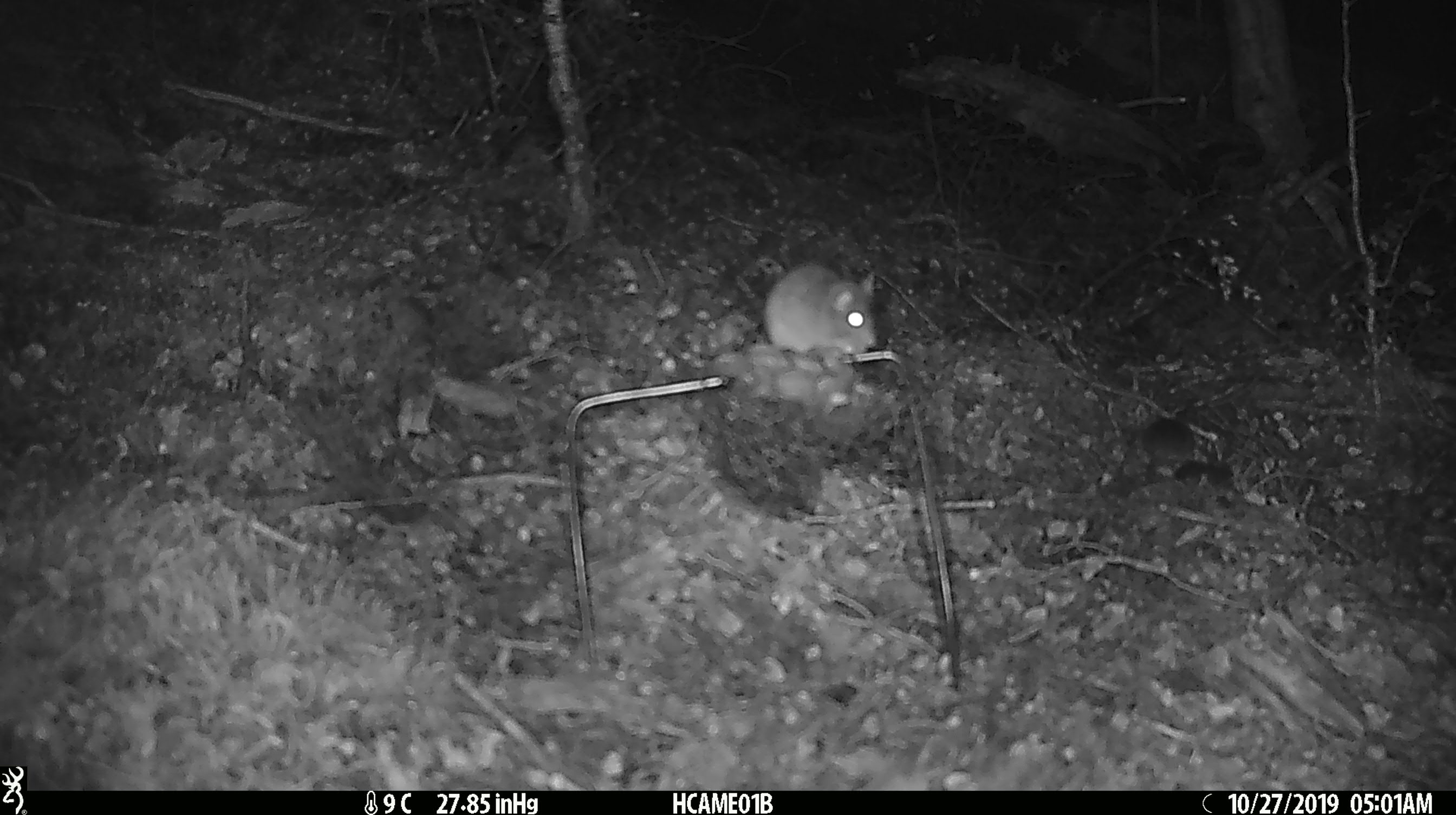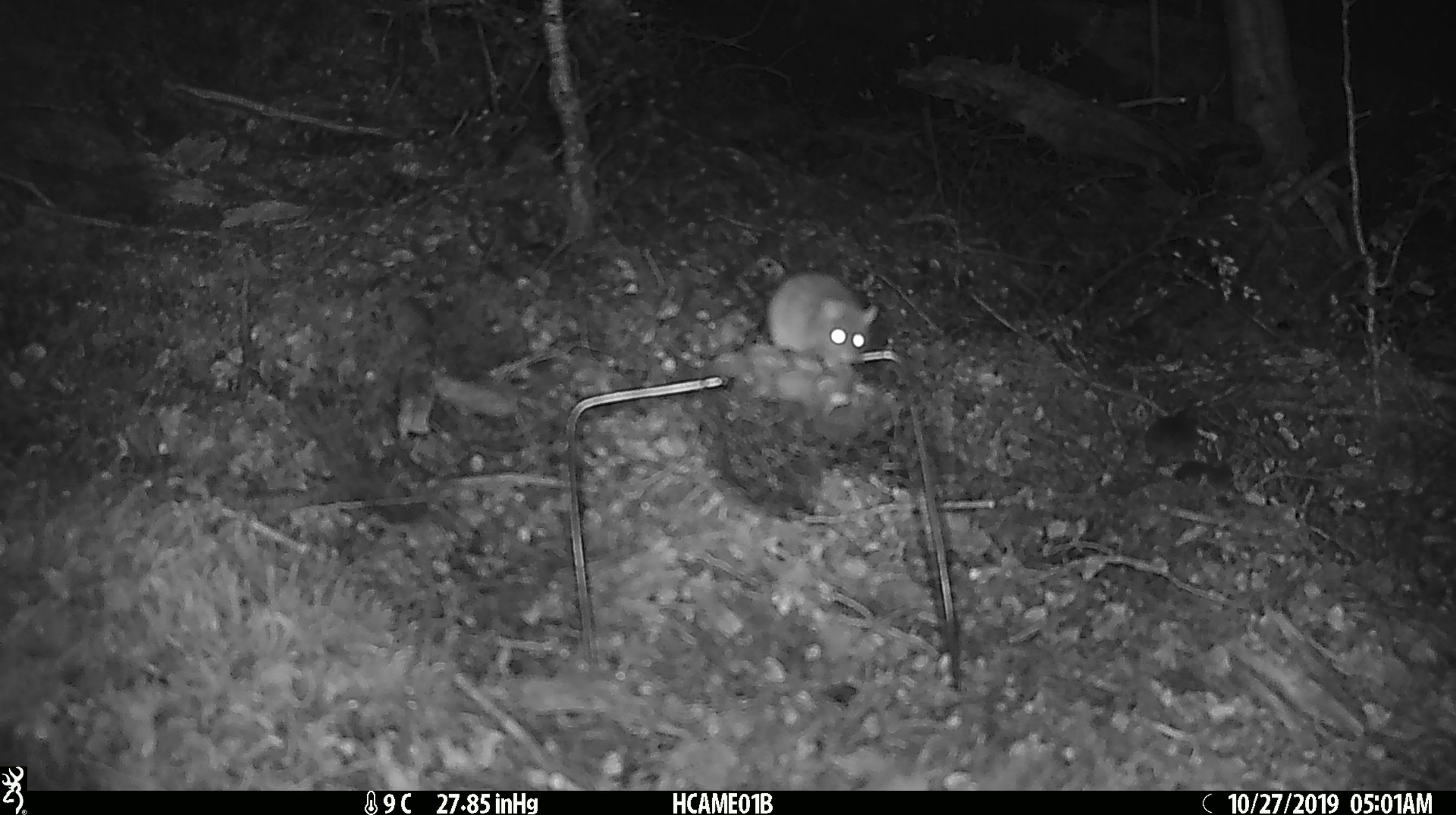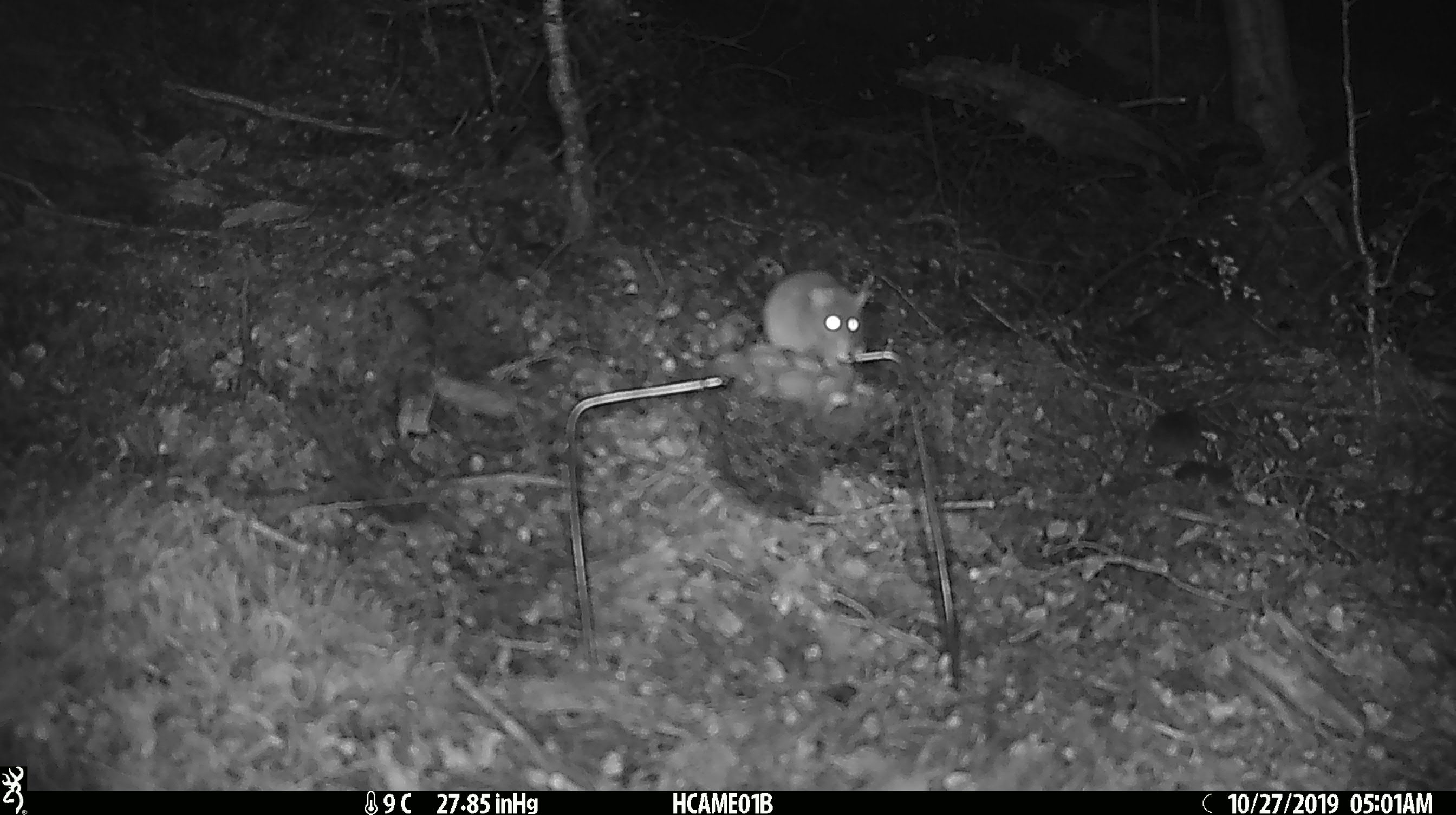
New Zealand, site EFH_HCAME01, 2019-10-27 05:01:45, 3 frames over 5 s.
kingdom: Animalia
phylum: Chordata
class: Mammalia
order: Rodentia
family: Muridae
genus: Mus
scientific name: Mus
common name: mouse